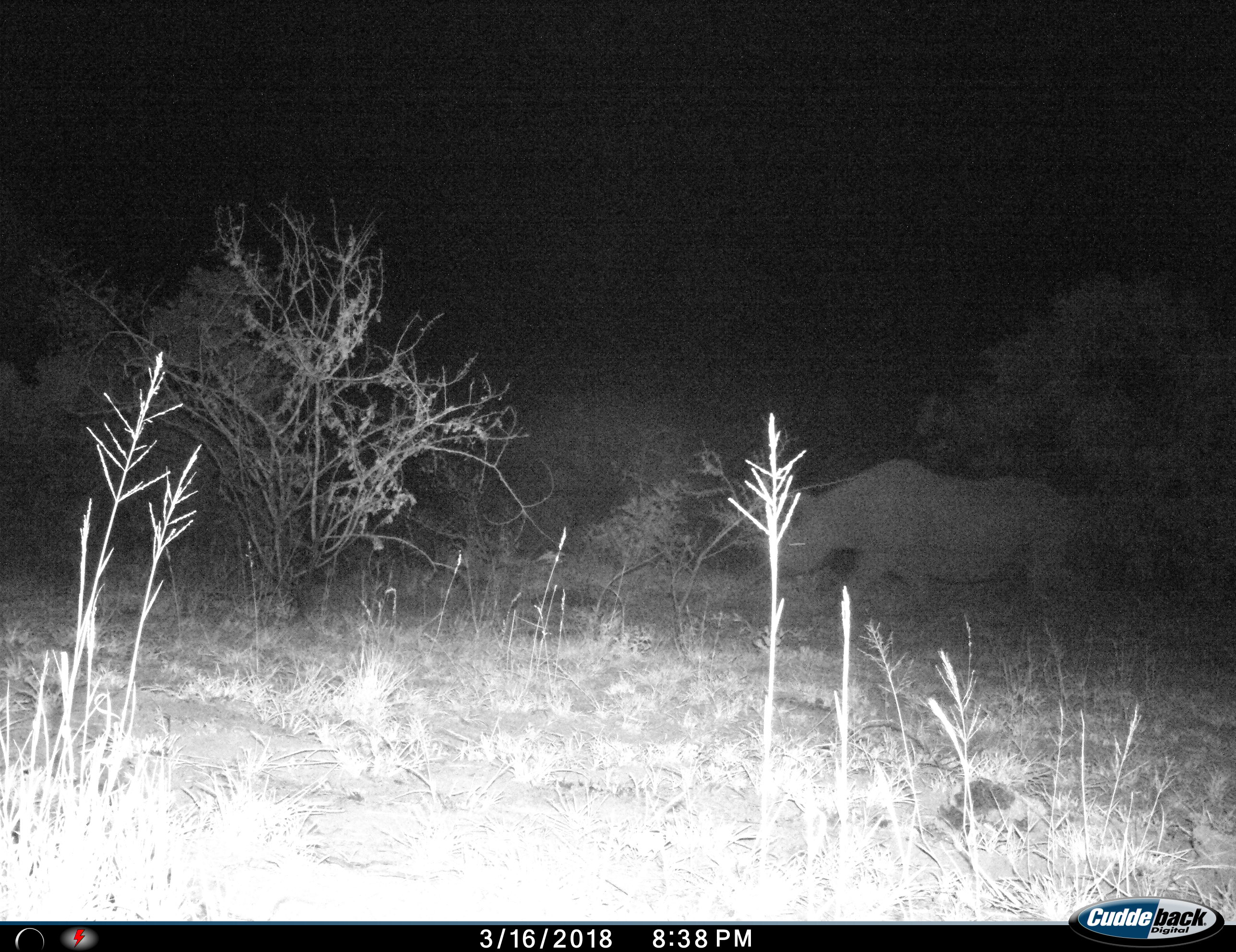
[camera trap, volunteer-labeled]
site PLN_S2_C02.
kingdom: Animalia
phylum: Chordata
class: Mammalia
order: Perissodactyla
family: Rhinocerotidae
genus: Diceros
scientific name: Diceros bicornis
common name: black rhinoceros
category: rhinocerosblack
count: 1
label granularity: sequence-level